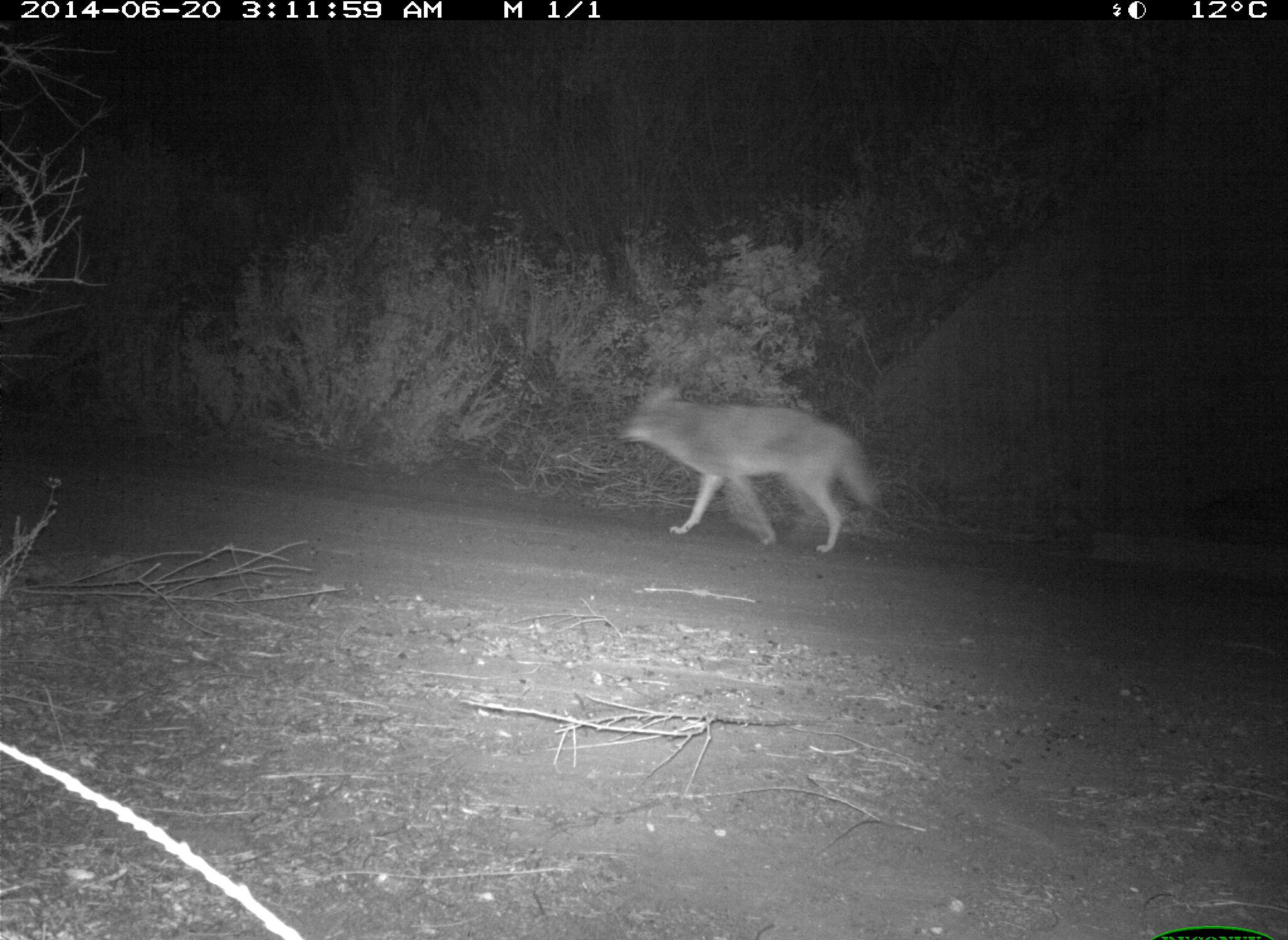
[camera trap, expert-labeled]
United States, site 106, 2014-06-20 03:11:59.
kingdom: Animalia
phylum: Chordata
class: Mammalia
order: Carnivora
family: Canidae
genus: Canis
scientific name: Canis latrans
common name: coyote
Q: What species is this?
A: Coyote (Canis latrans).